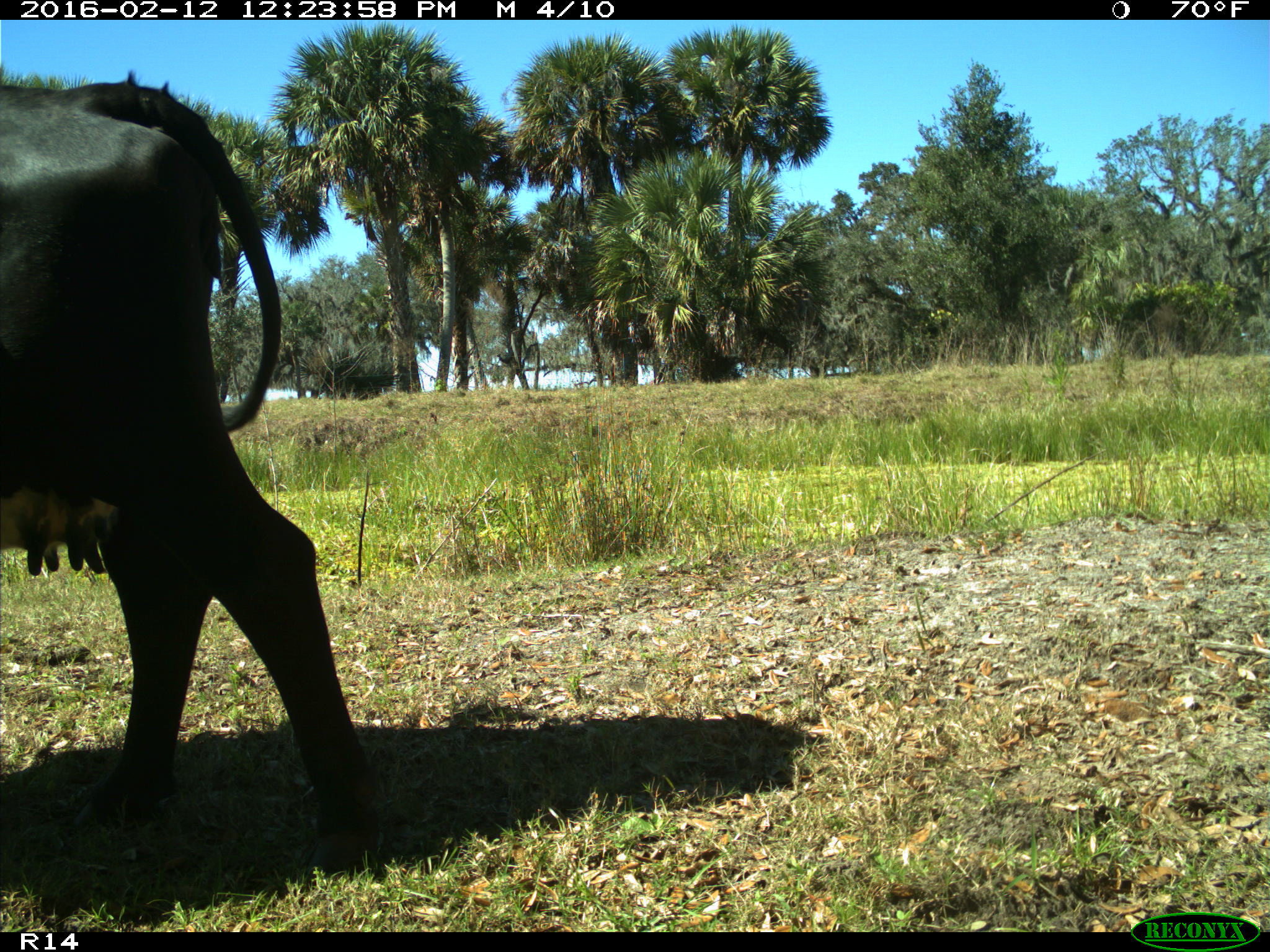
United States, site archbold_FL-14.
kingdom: Animalia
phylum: Chordata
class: Mammalia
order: Artiodactyla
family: Bovidae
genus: Bos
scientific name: Bos taurus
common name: domestic cow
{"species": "Bos taurus (domestic cow)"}